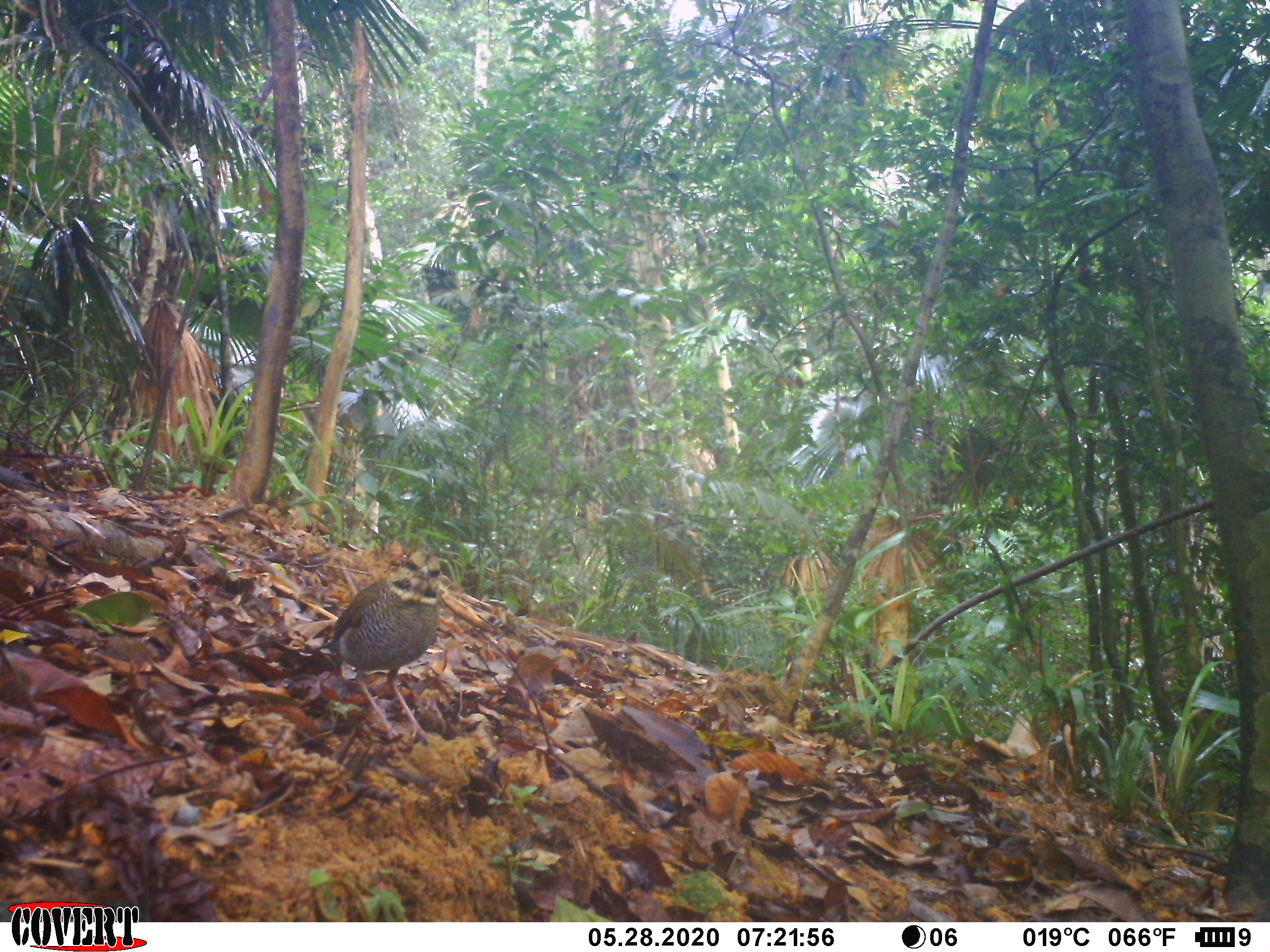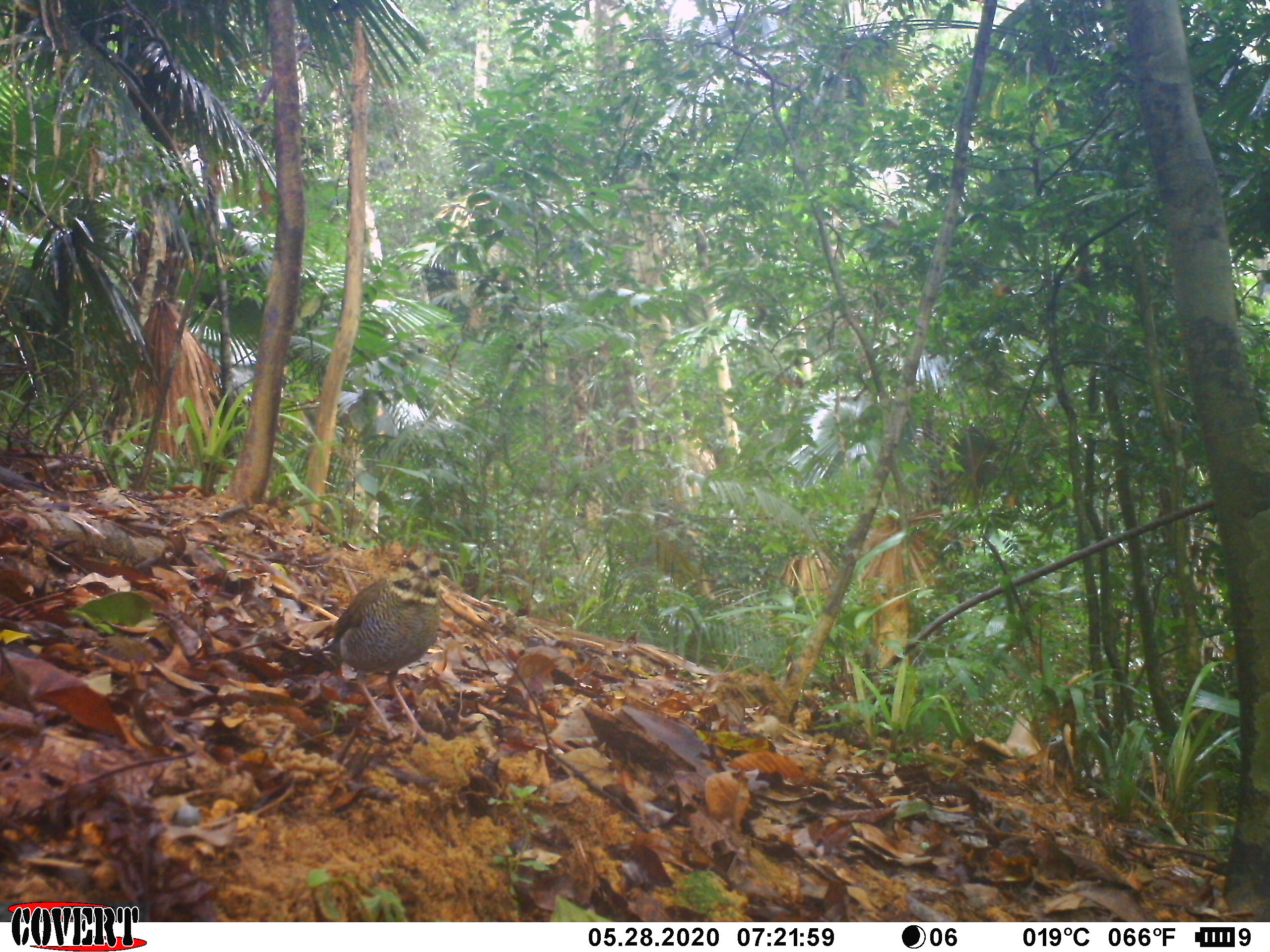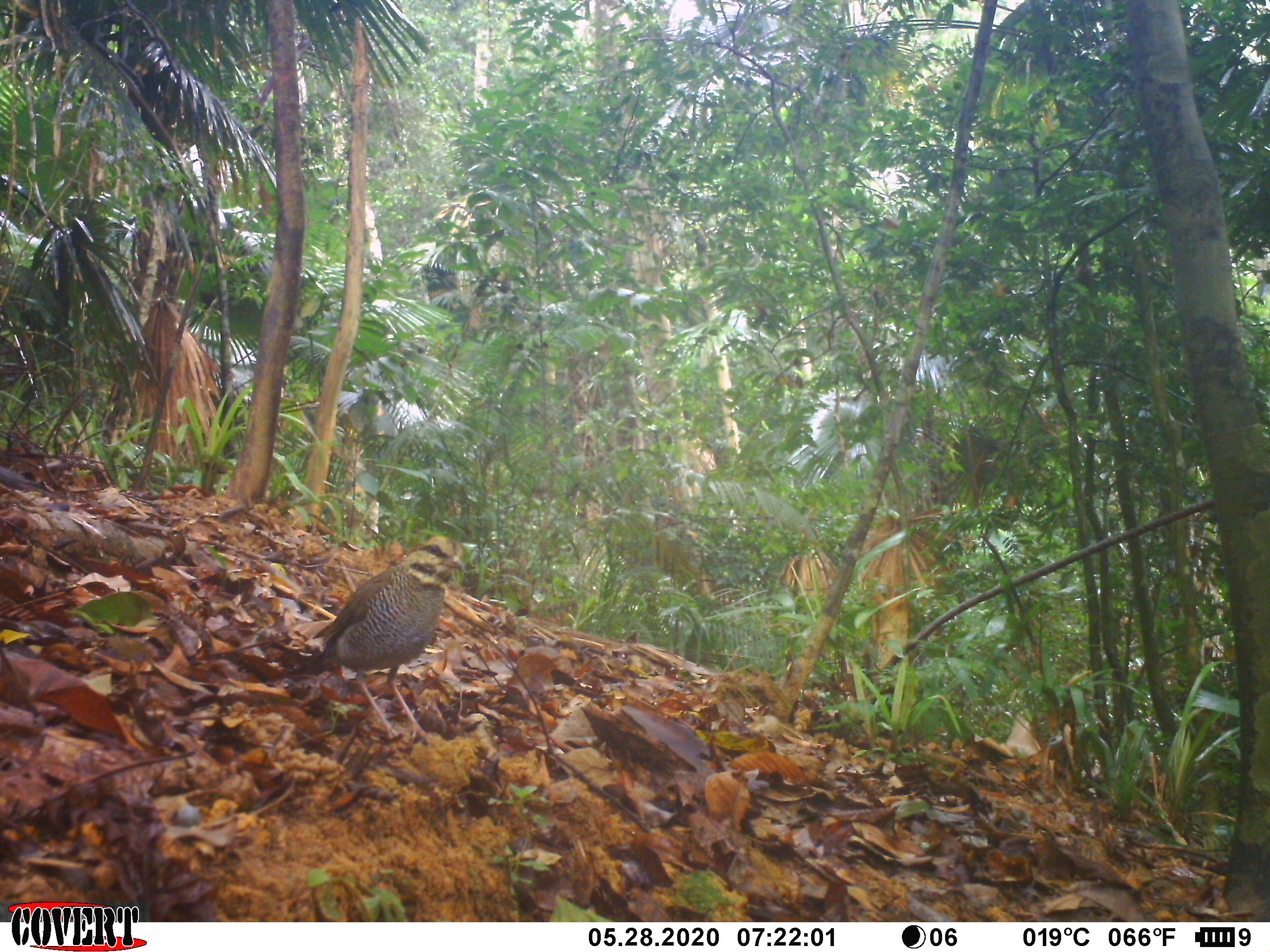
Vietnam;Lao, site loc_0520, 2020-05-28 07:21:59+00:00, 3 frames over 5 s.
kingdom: Animalia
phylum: Chordata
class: Aves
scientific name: Aves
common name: bird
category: unidentified bird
Unidentified bird (bird) (Aves). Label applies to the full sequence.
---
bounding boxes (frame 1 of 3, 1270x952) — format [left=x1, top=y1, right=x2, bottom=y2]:
unidentified bird: [left=310, top=545, right=453, bottom=747]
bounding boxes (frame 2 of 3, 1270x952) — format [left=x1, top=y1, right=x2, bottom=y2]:
unidentified bird: [left=330, top=543, right=446, bottom=739]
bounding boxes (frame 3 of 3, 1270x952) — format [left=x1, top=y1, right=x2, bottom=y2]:
unidentified bird: [left=312, top=533, right=465, bottom=746]